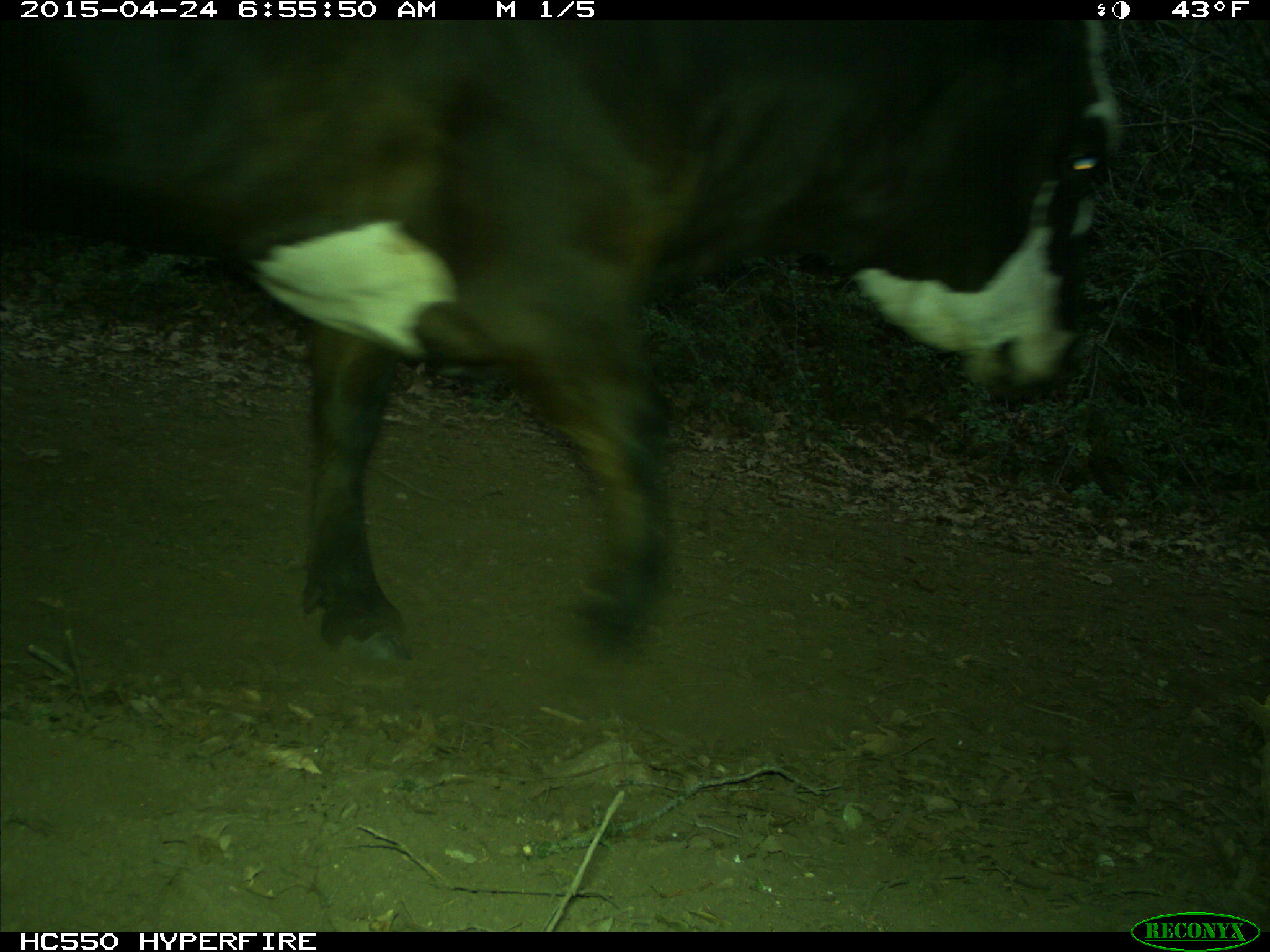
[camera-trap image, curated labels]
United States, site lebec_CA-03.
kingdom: Animalia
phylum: Chordata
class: Mammalia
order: Artiodactyla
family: Bovidae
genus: Bos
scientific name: Bos taurus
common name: domestic cow